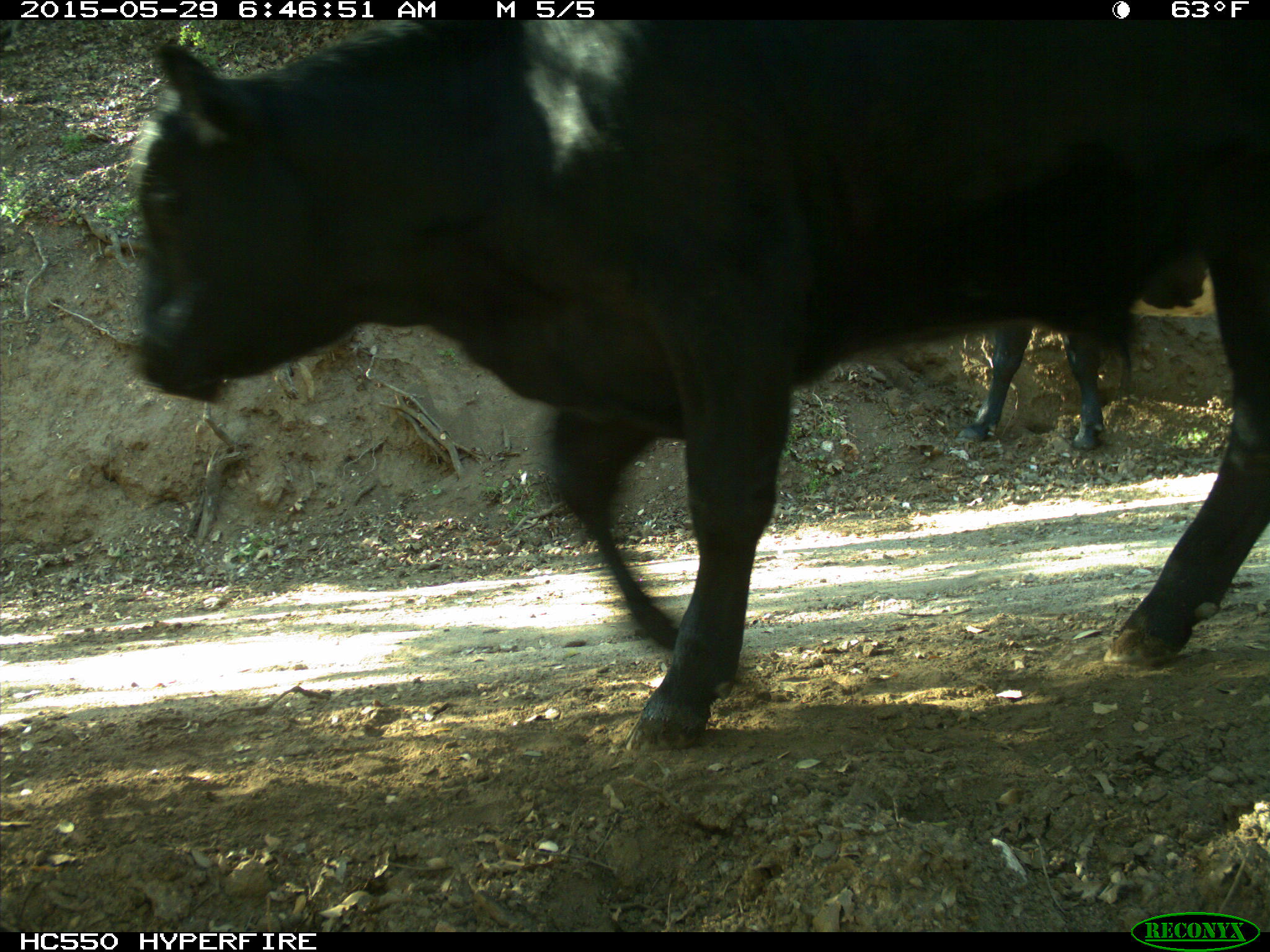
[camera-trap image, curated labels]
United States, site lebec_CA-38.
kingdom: Animalia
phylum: Chordata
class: Mammalia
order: Artiodactyla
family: Bovidae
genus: Bos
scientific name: Bos taurus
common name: domestic cow